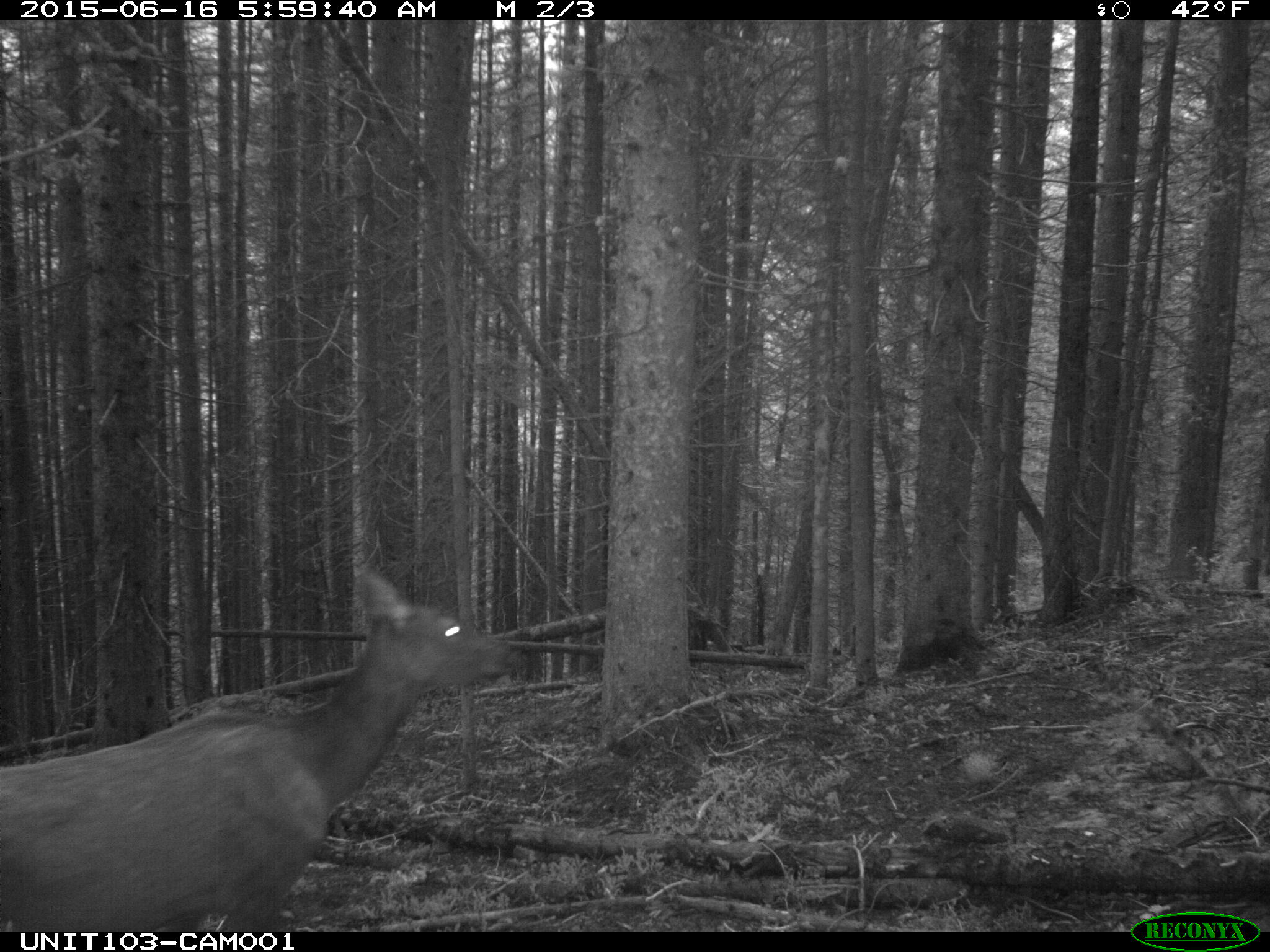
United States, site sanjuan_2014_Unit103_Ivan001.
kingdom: Animalia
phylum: Chordata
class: Mammalia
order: Artiodactyla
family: Cervidae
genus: Cervus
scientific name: Cervus elaphus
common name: red deer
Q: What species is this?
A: Cervus elaphus (red deer).